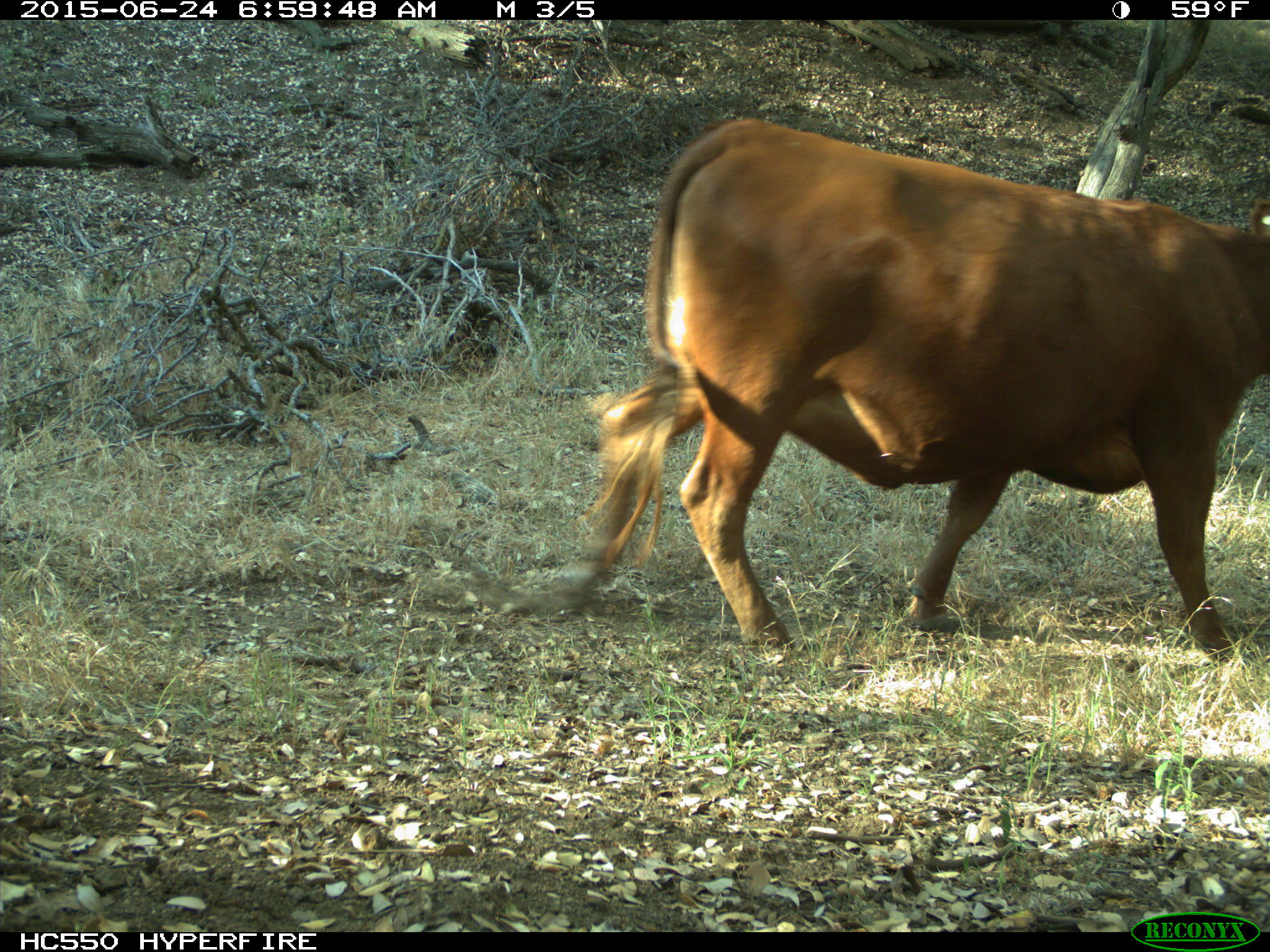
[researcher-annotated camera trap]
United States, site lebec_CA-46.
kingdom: Animalia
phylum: Chordata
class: Mammalia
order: Artiodactyla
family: Bovidae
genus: Bos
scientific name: Bos taurus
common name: domestic cow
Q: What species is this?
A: Bos taurus (domestic cow).